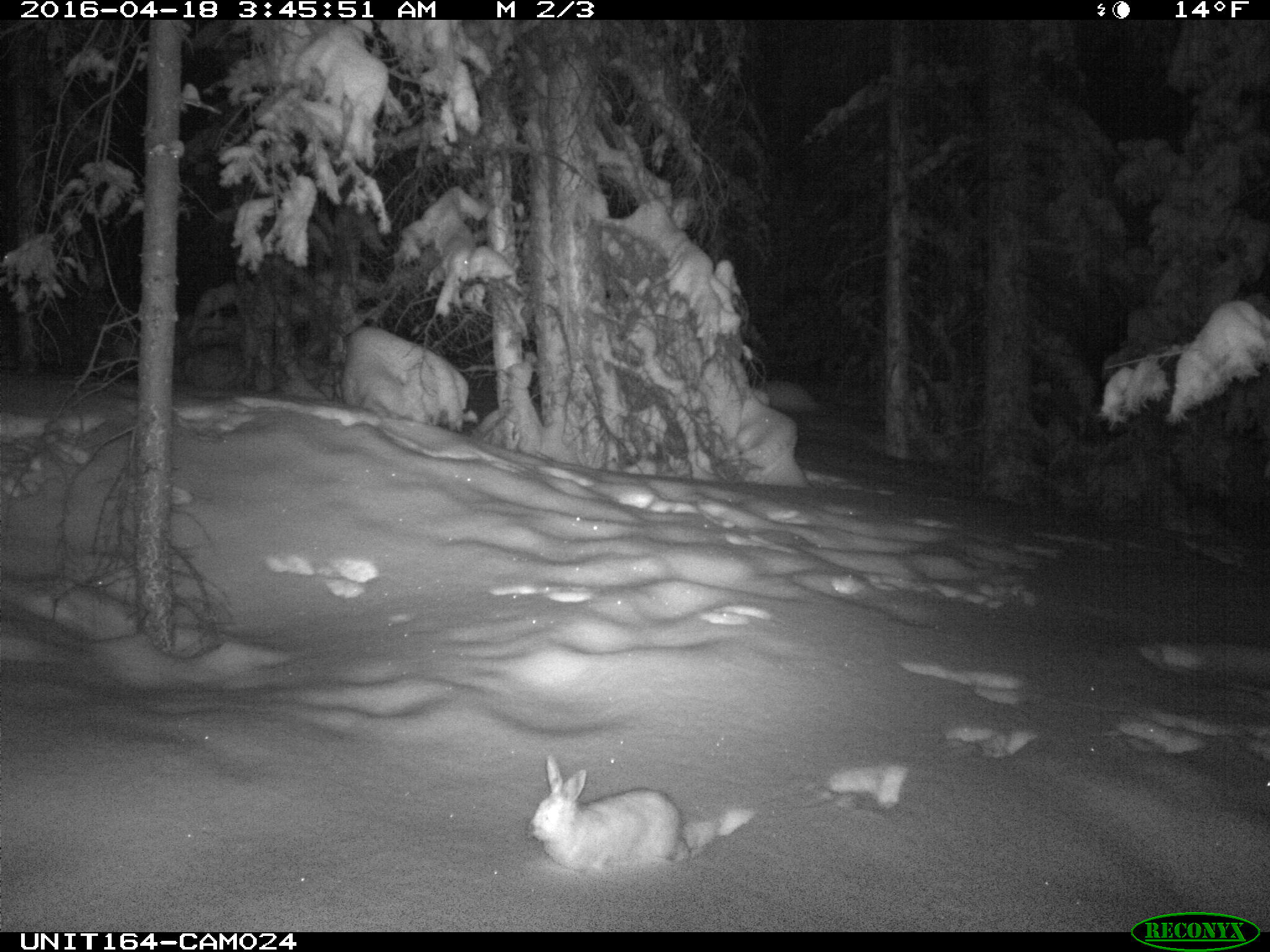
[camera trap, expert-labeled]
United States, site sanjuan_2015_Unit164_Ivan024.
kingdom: Animalia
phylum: Chordata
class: Mammalia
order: Lagomorpha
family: Leporidae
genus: Lepus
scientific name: Lepus americanus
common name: snowshoe hare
Lepus americanus (snowshoe hare).